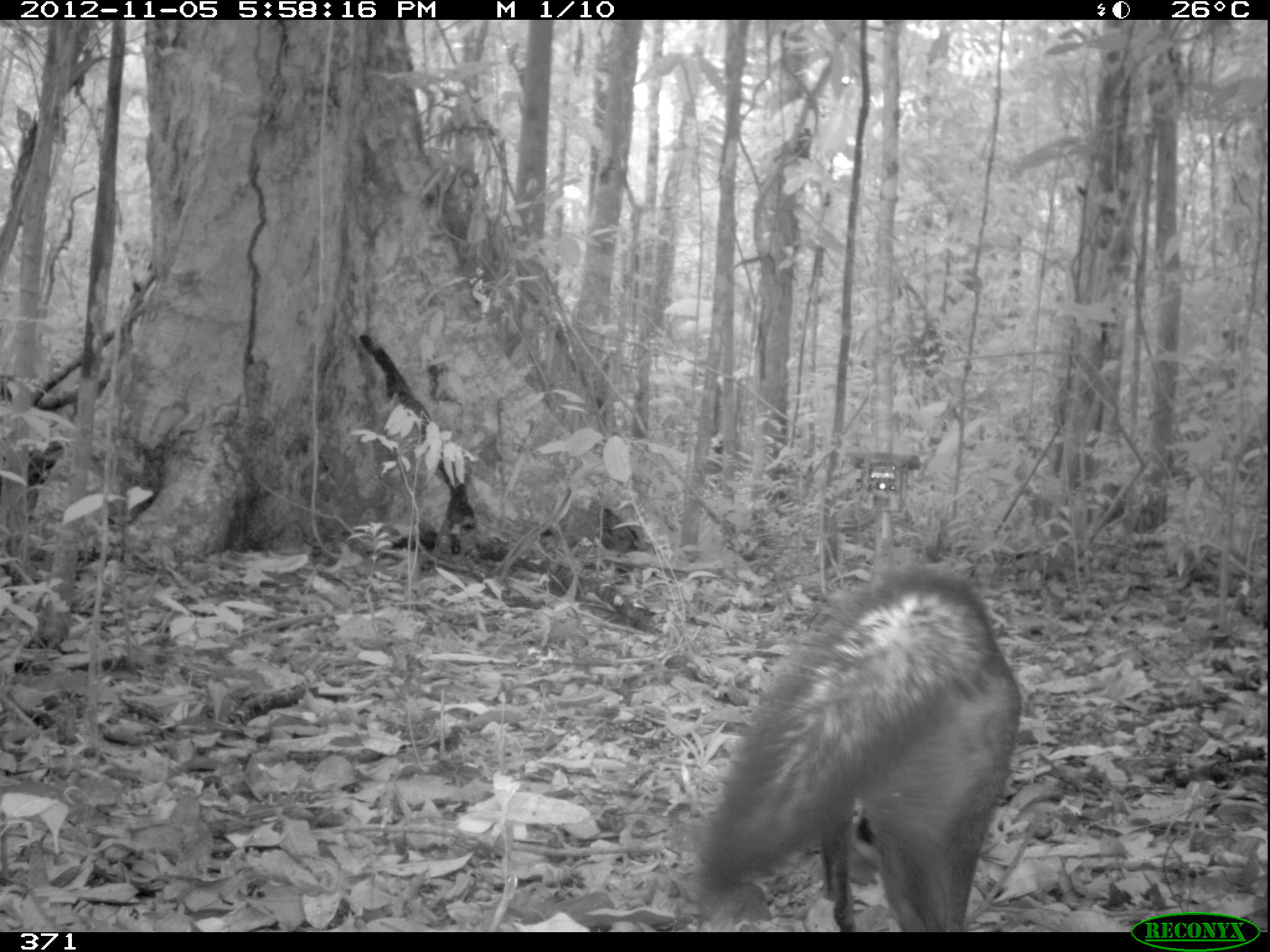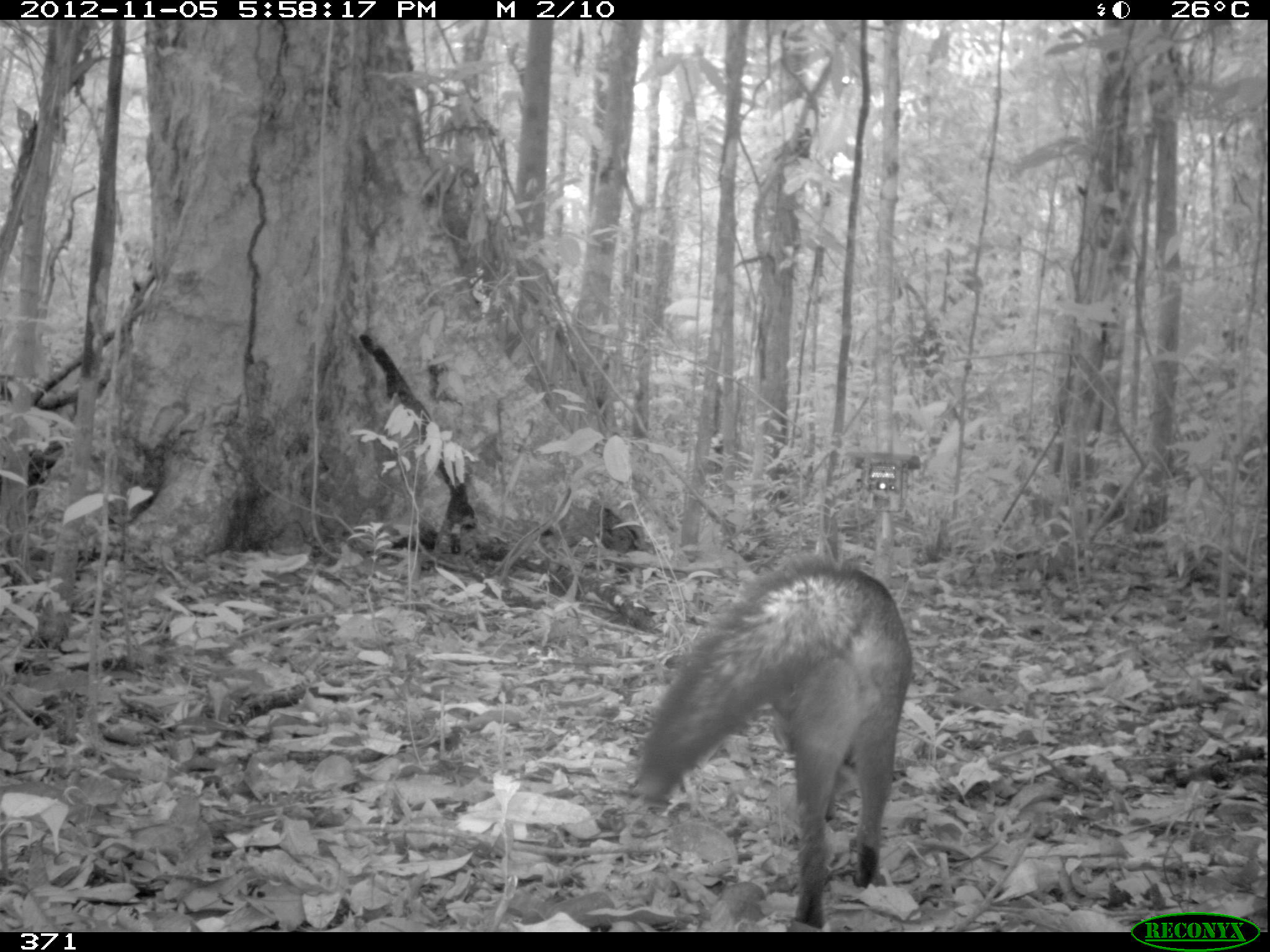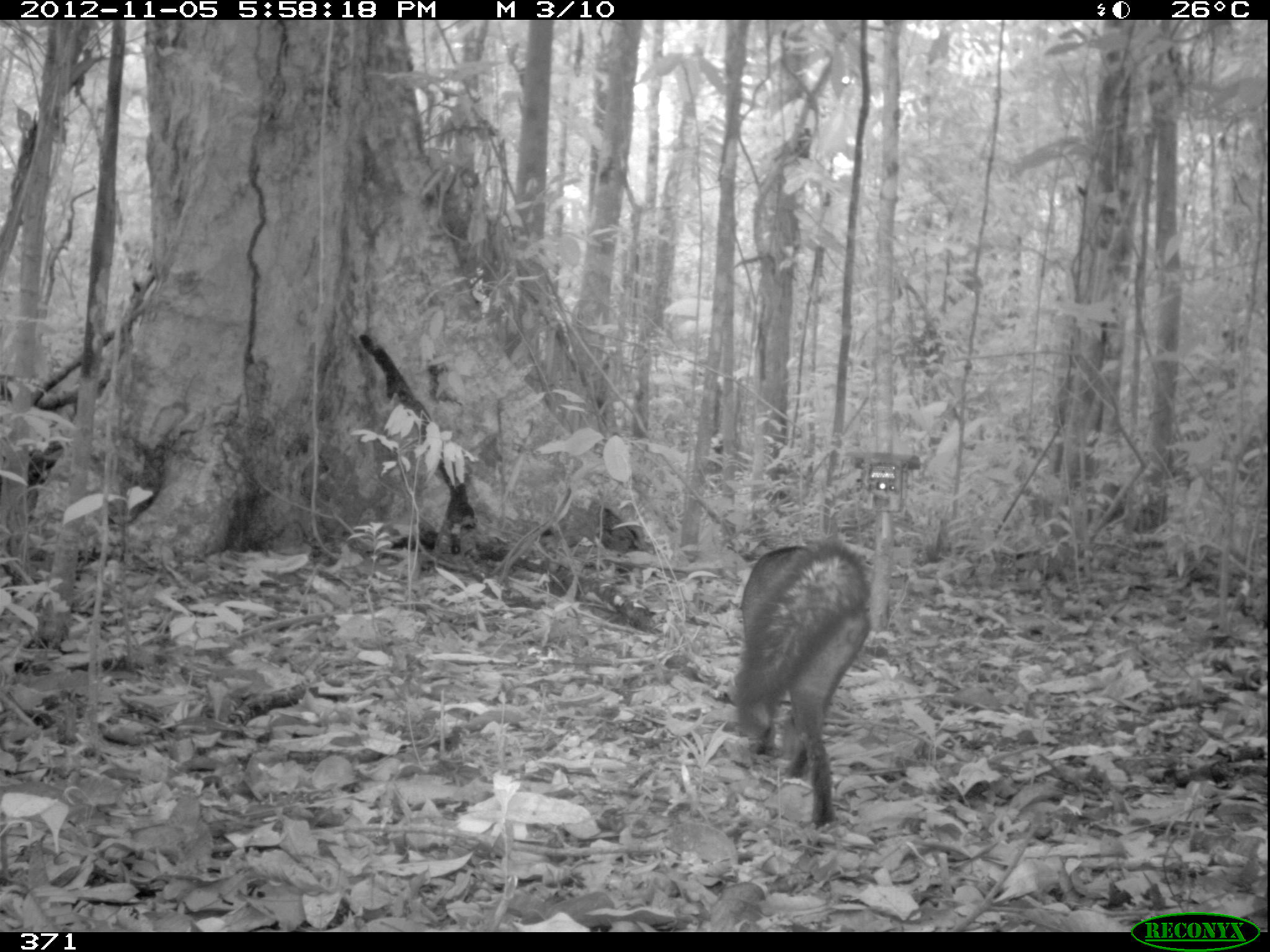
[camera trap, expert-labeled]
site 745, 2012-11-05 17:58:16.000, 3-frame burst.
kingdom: Animalia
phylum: Chordata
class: Mammalia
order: Carnivora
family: Canidae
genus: Atelocynus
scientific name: Atelocynus microtis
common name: short-eared dog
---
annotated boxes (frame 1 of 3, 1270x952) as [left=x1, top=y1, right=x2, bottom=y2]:
atelocynus microtis: [left=693, top=567, right=1020, bottom=932]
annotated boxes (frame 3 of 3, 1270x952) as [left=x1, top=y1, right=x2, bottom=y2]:
atelocynus microtis: [left=731, top=537, right=869, bottom=826]